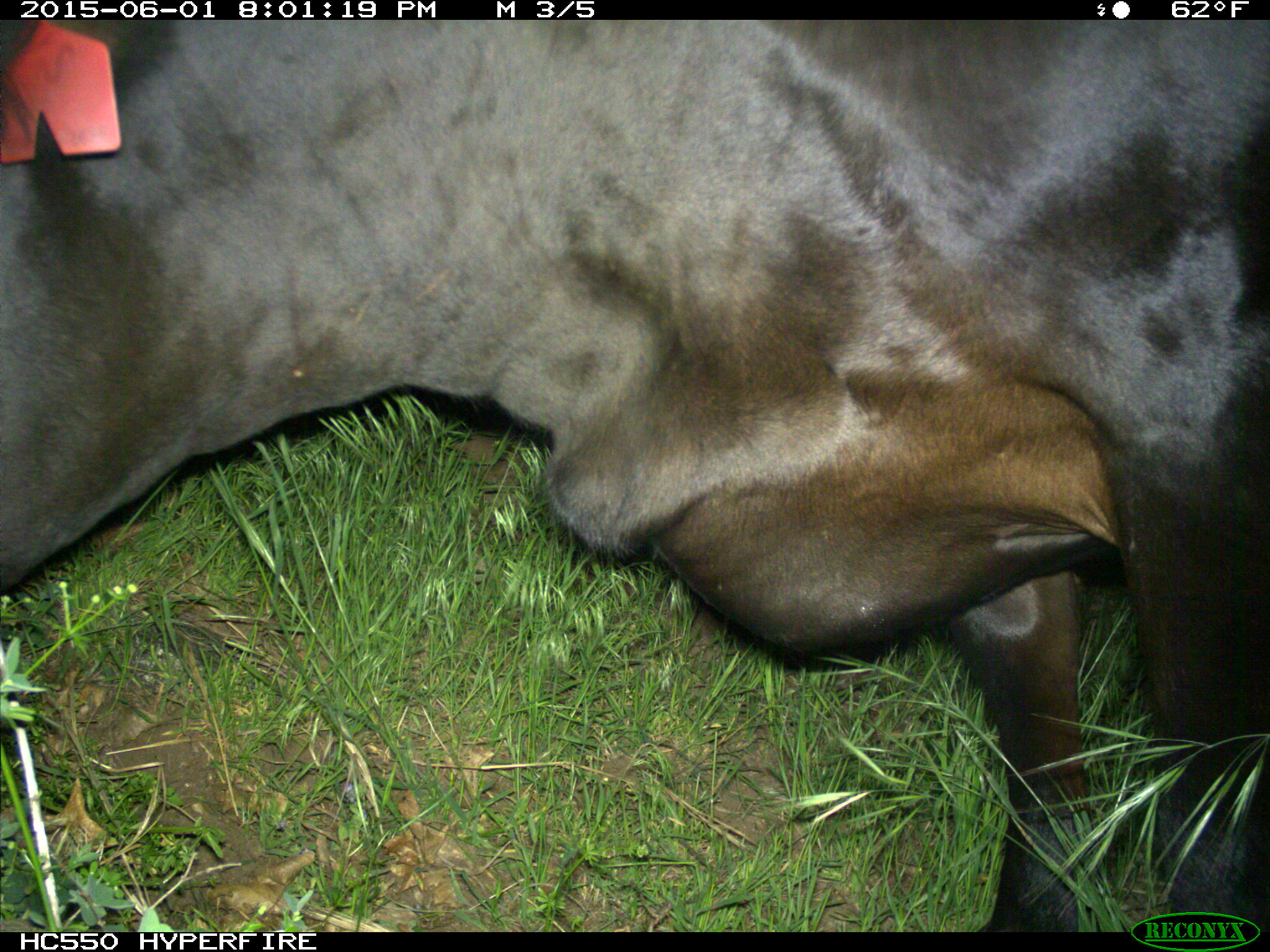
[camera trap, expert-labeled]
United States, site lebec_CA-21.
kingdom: Animalia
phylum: Chordata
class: Mammalia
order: Artiodactyla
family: Bovidae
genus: Bos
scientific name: Bos taurus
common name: domestic cow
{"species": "Bos taurus (domestic cow)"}